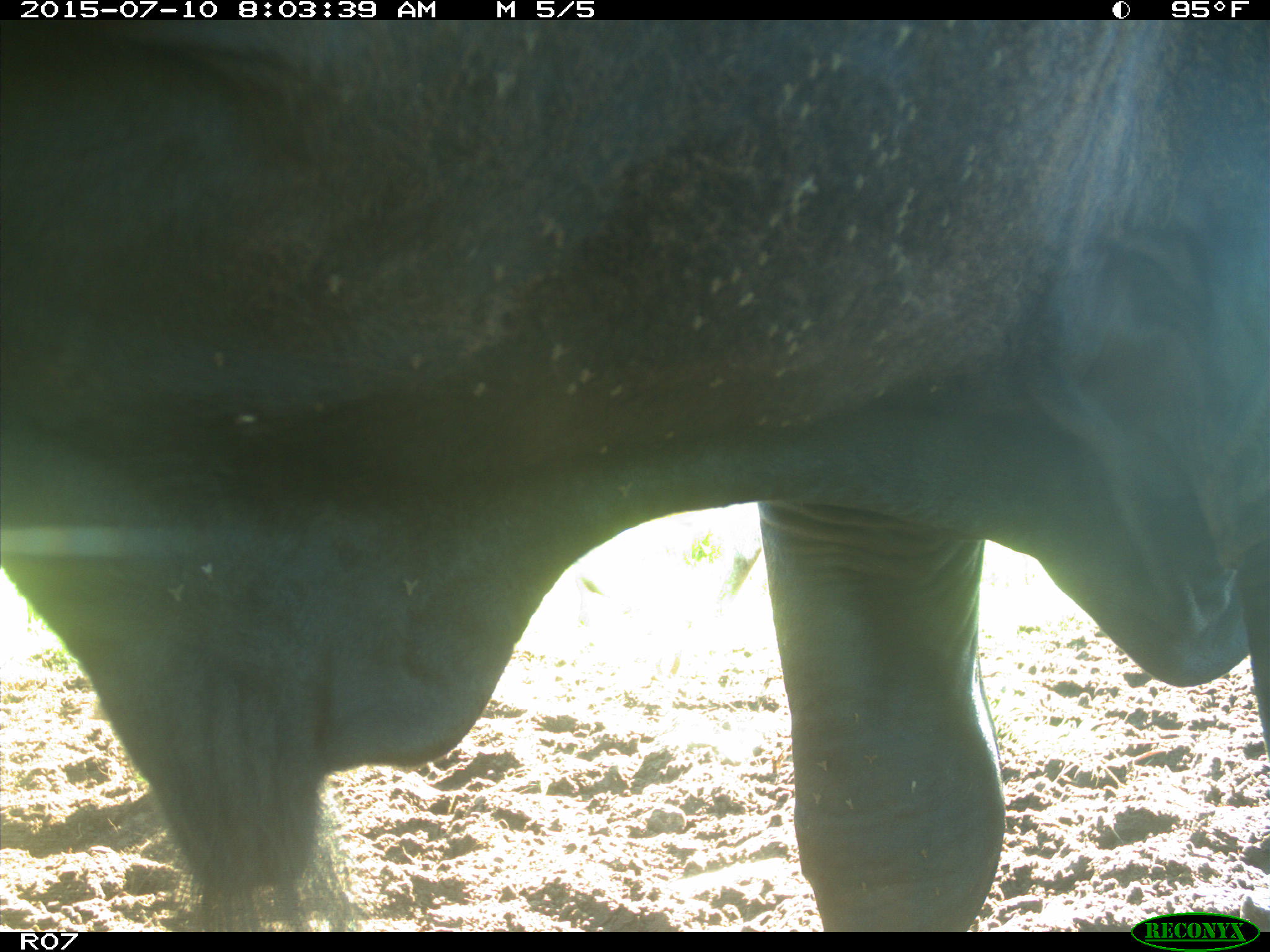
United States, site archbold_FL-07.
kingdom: Animalia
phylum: Chordata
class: Mammalia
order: Artiodactyla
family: Bovidae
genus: Bos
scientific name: Bos taurus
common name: domestic cow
Bos taurus (domestic cow).